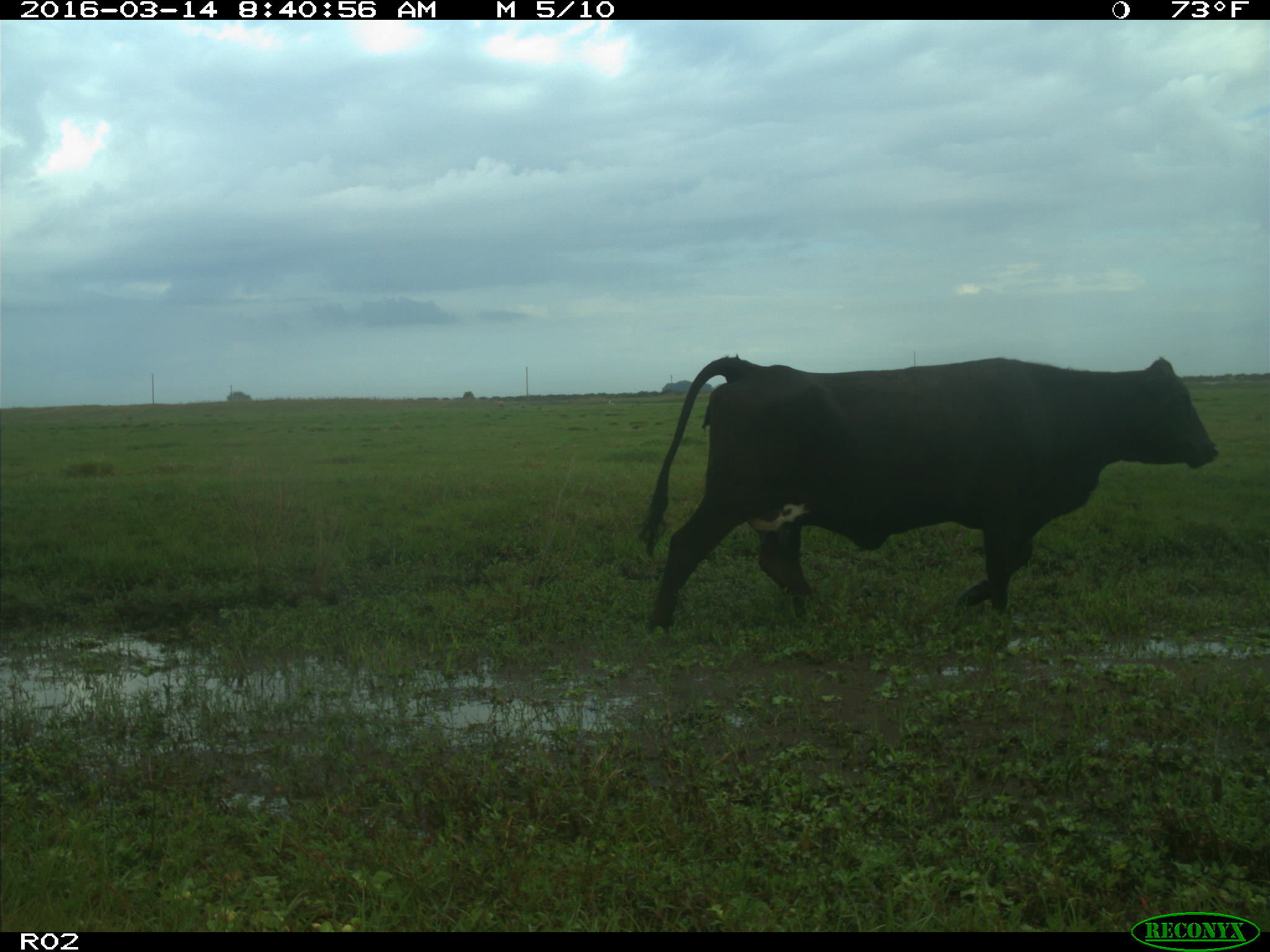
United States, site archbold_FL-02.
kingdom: Animalia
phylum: Chordata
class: Mammalia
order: Artiodactyla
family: Bovidae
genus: Bos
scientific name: Bos taurus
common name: domestic cow